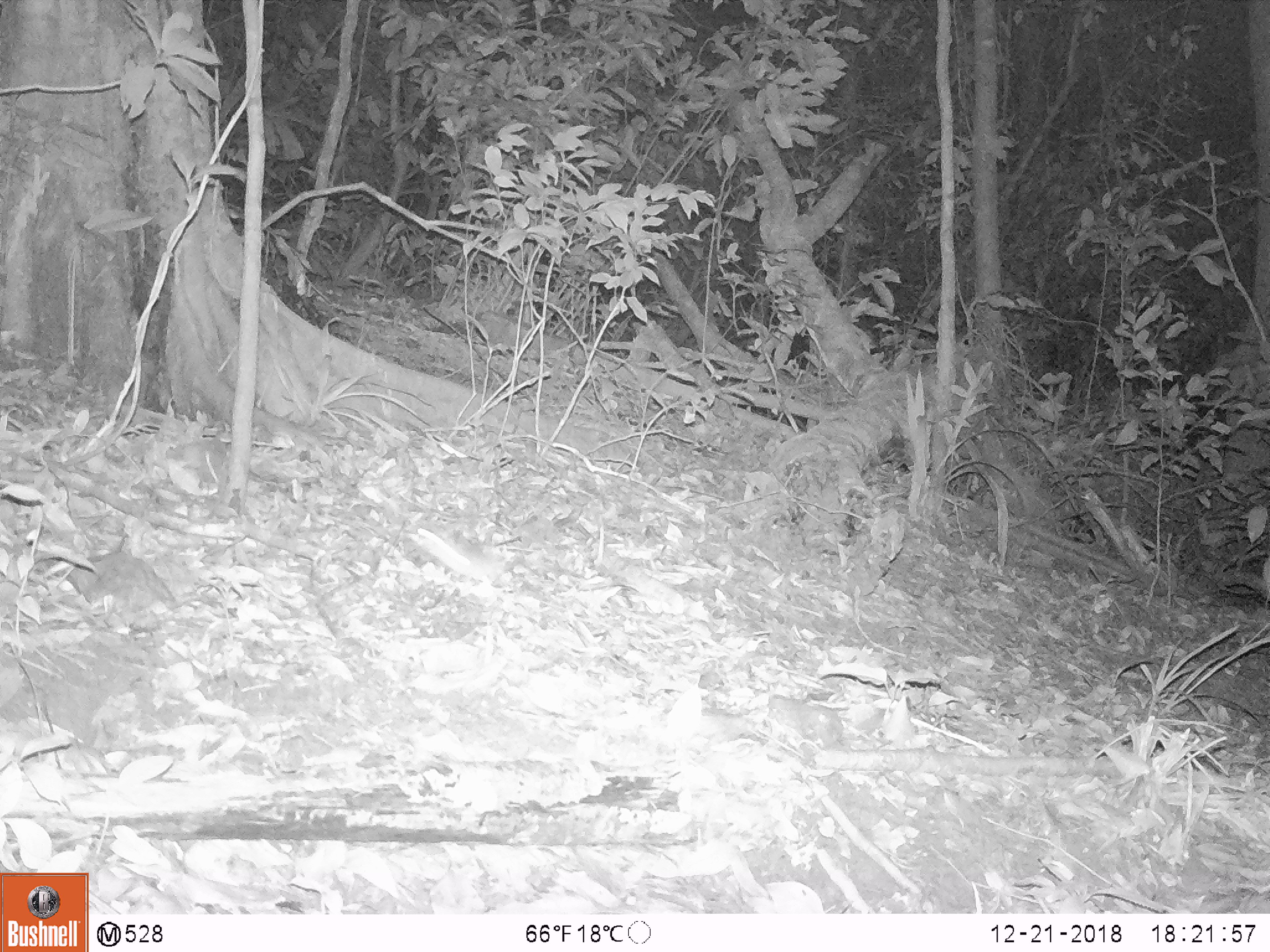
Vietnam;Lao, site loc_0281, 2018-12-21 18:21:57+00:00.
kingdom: Animalia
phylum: Chordata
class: Mammalia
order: Rodentia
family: Muridae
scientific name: Muridae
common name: old-world mice and rats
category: unidentified murid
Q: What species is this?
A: Unidentified murid (old-world mice and rats) (Muridae).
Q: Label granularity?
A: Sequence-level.